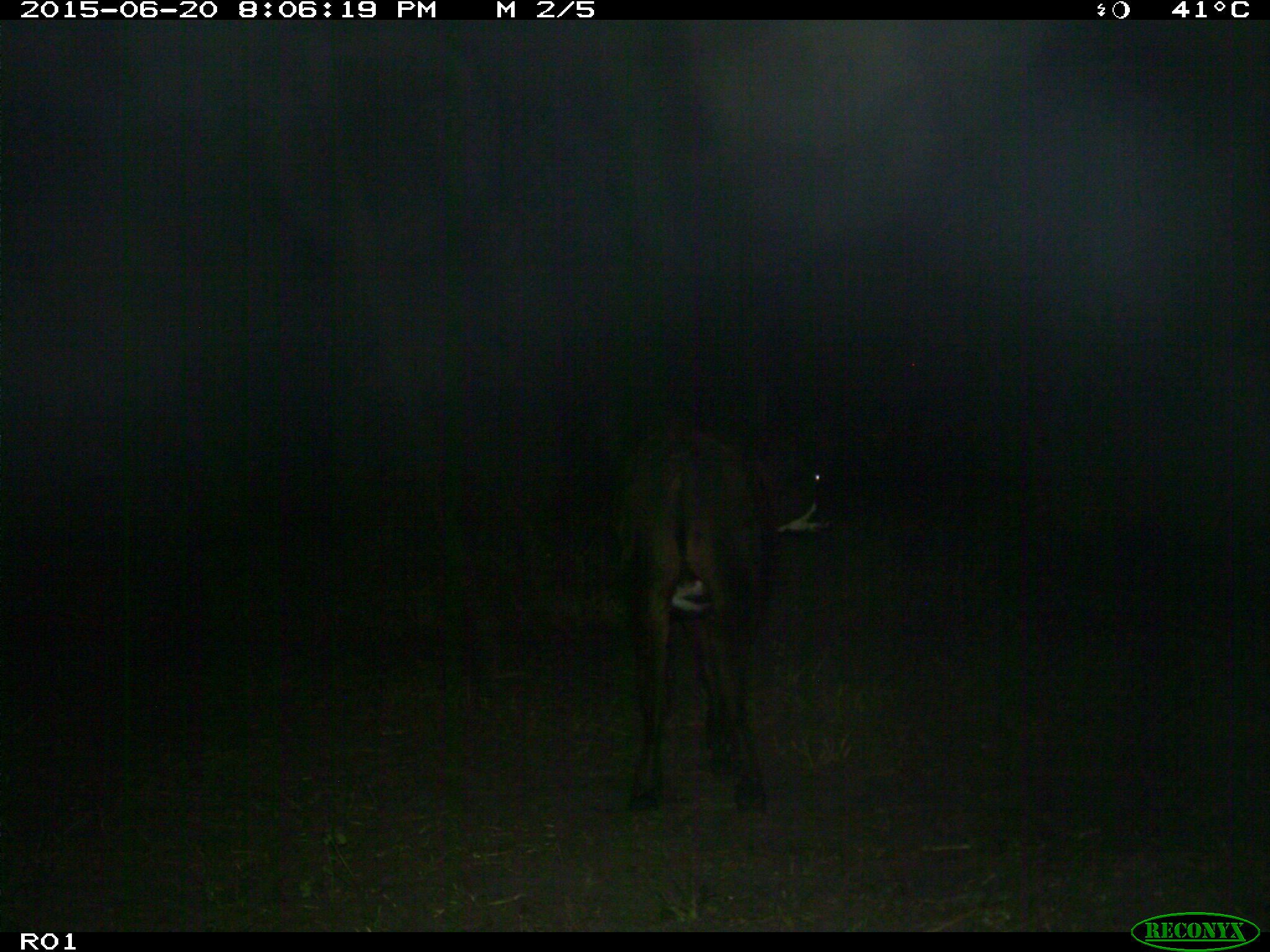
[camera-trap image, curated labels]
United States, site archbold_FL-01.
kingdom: Animalia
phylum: Chordata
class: Mammalia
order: Artiodactyla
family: Bovidae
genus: Bos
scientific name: Bos taurus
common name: domestic cow